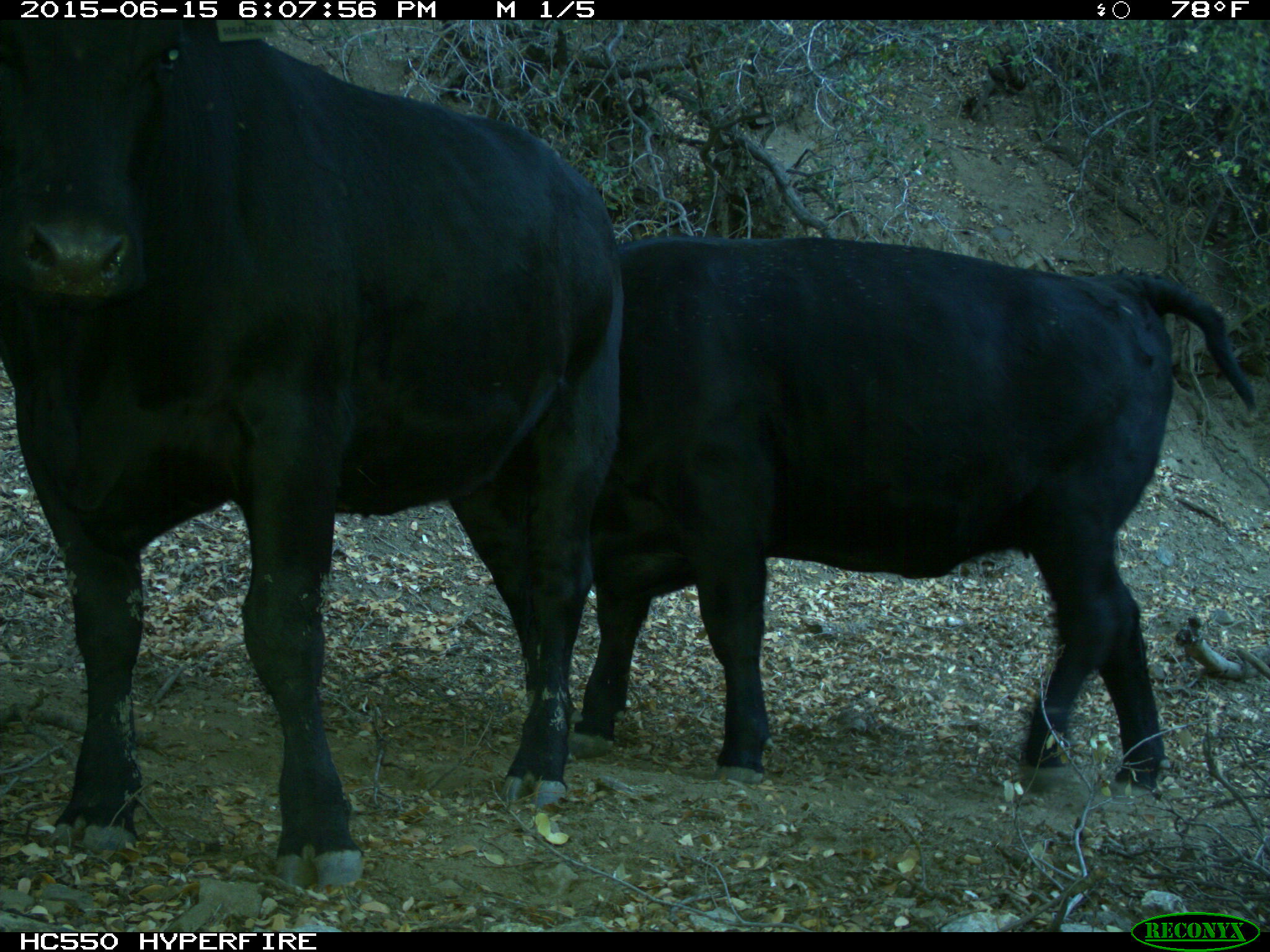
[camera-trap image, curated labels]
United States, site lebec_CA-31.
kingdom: Animalia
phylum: Chordata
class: Mammalia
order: Artiodactyla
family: Bovidae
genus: Bos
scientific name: Bos taurus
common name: domestic cow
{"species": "Bos taurus (domestic cow)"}